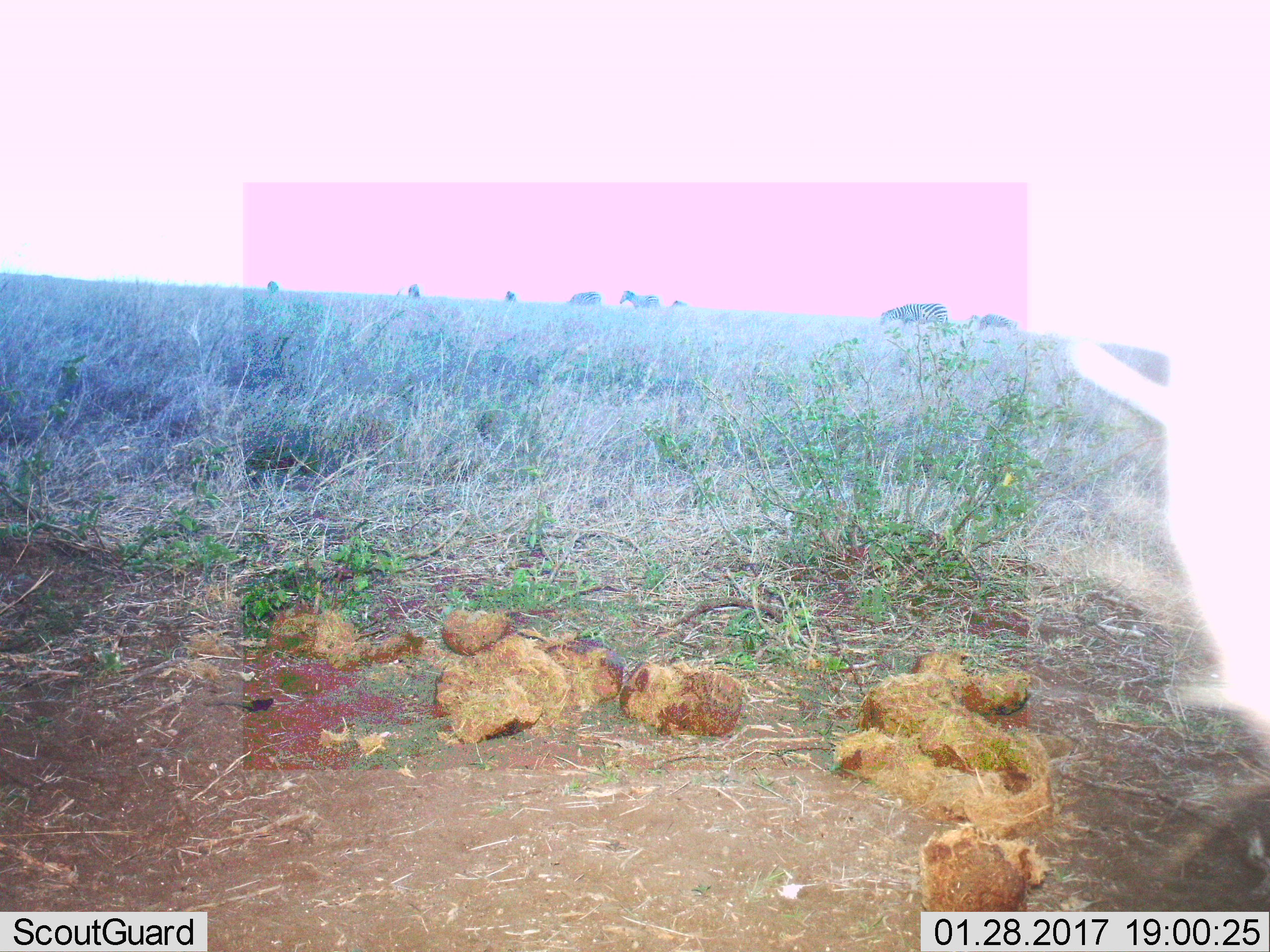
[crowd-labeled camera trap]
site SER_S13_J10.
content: unidentified animal